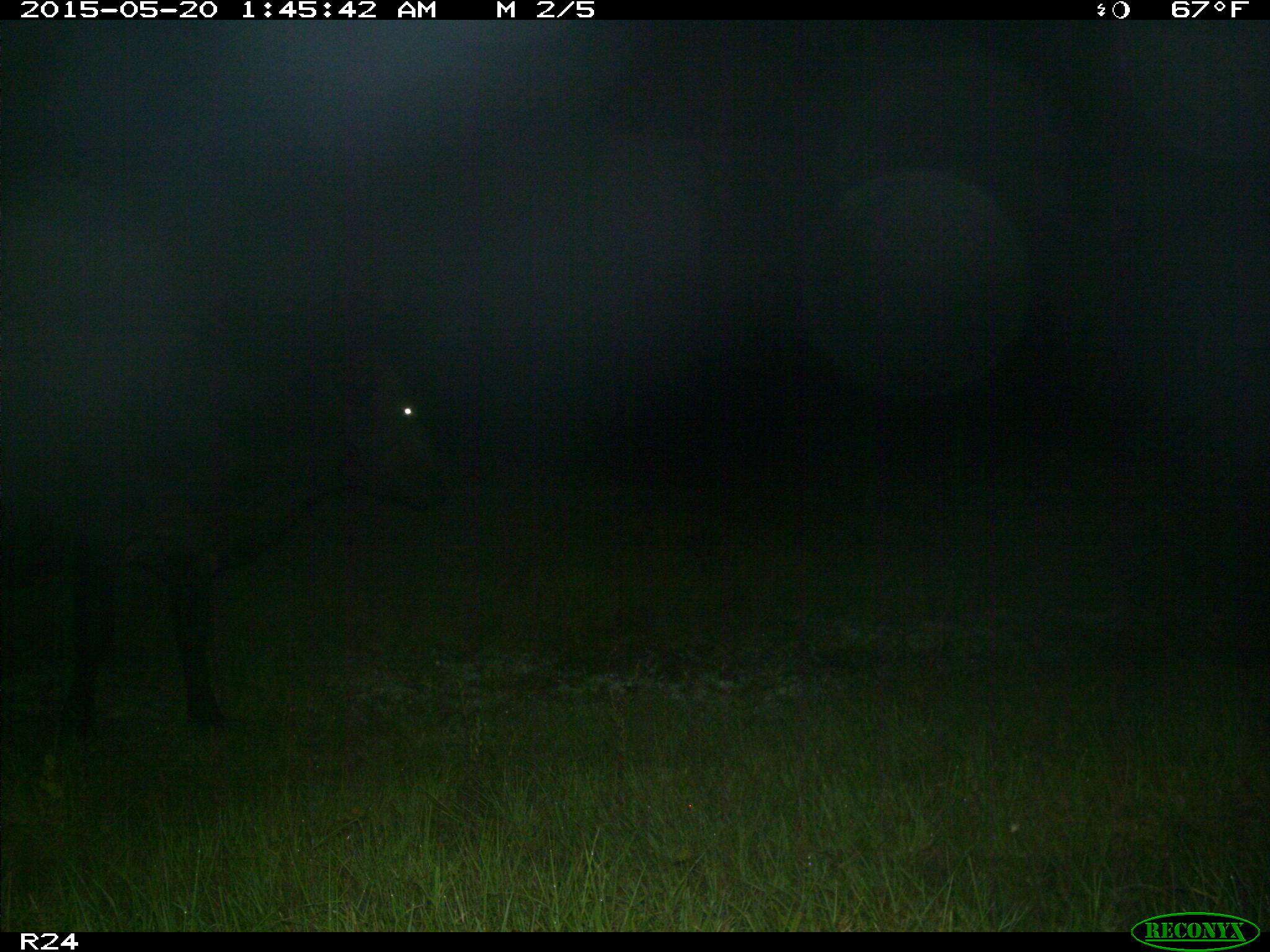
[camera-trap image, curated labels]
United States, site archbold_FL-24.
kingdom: Animalia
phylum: Chordata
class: Mammalia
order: Artiodactyla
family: Bovidae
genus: Bos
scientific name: Bos taurus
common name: domestic cow